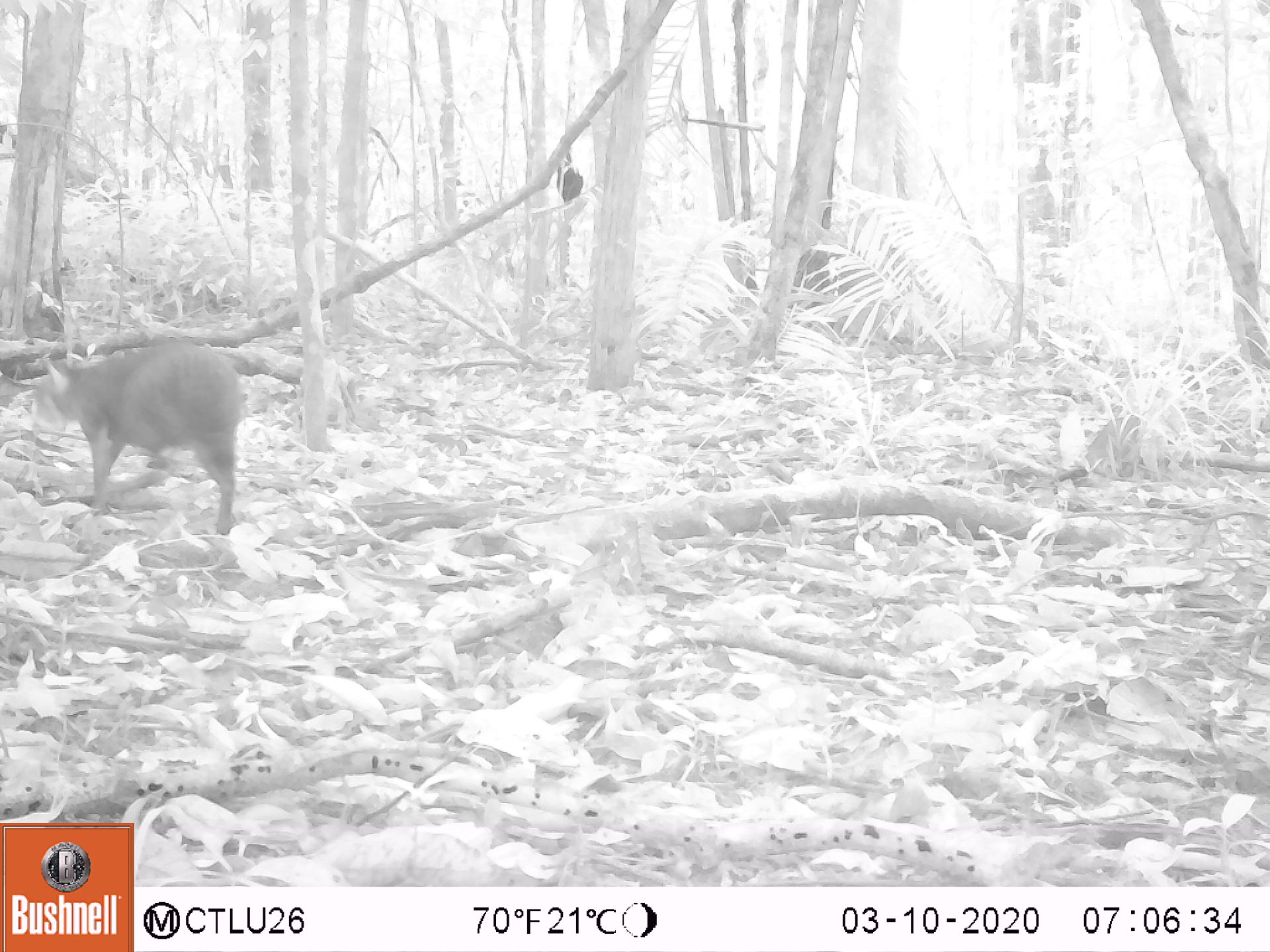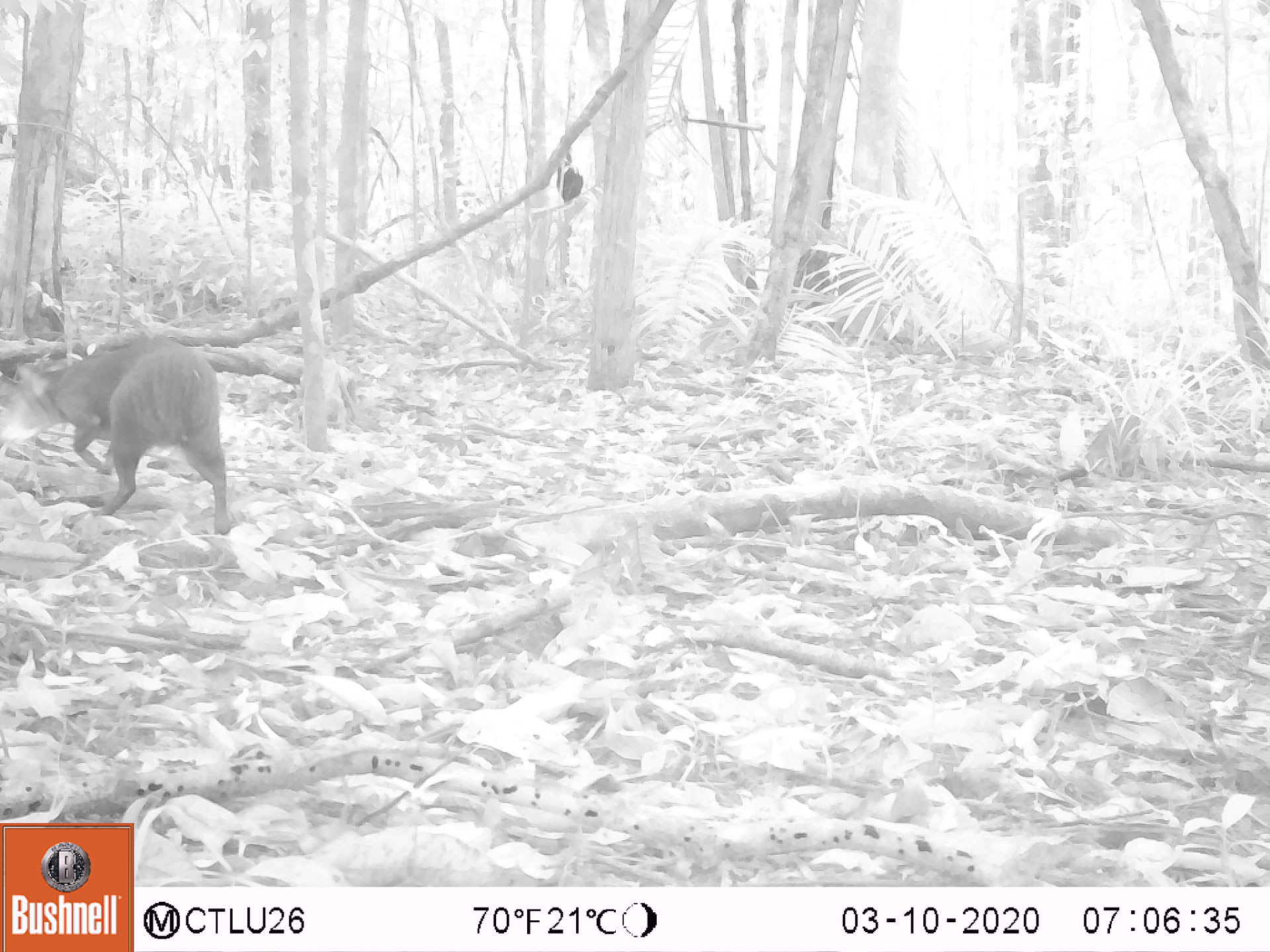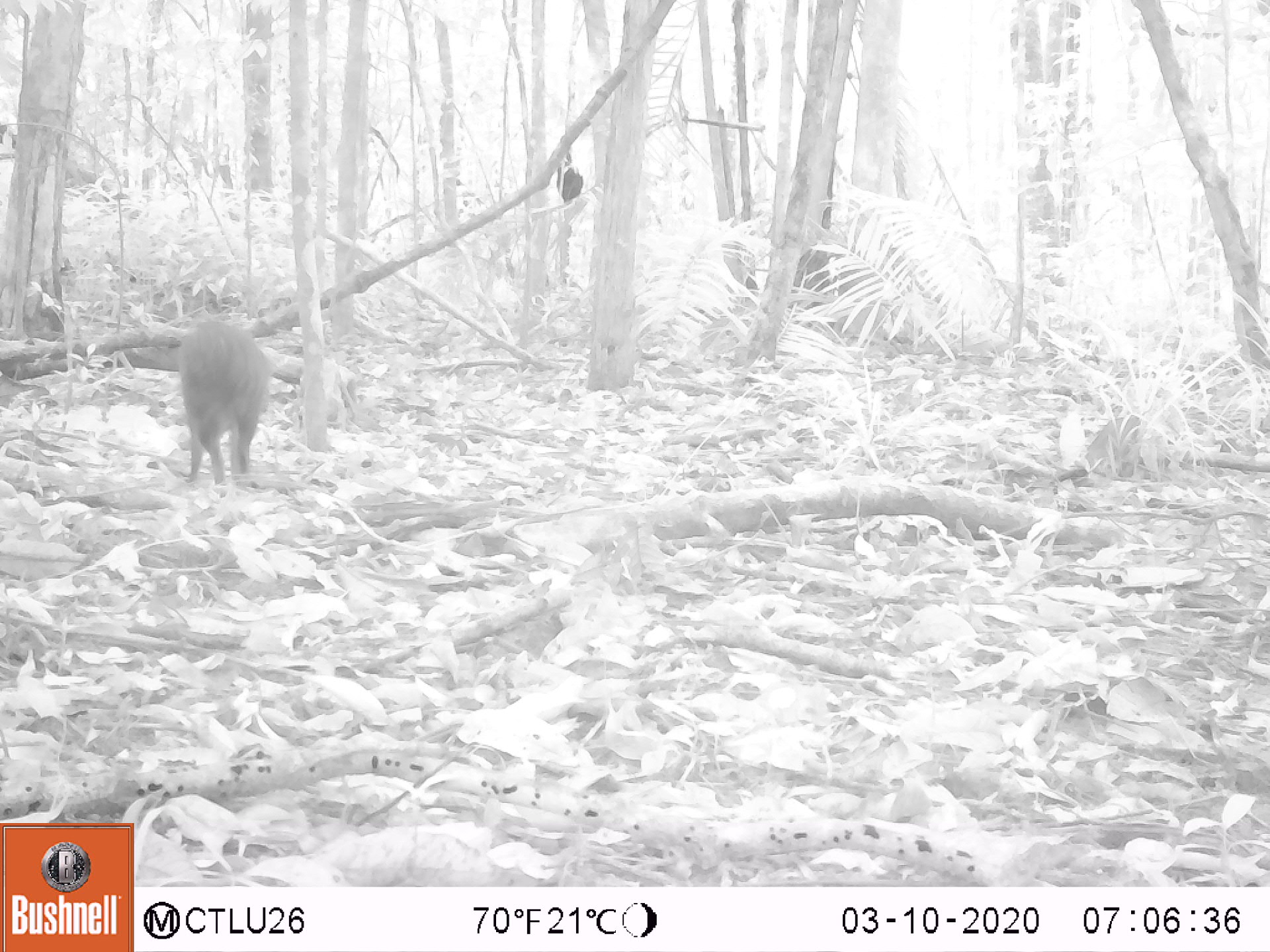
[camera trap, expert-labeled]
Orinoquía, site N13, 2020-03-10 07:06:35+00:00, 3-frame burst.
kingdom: Animalia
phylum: Chordata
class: Mammalia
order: Rodentia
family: Dasyproctidae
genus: Dasyprocta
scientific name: Dasyprocta fuliginosa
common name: black agouti